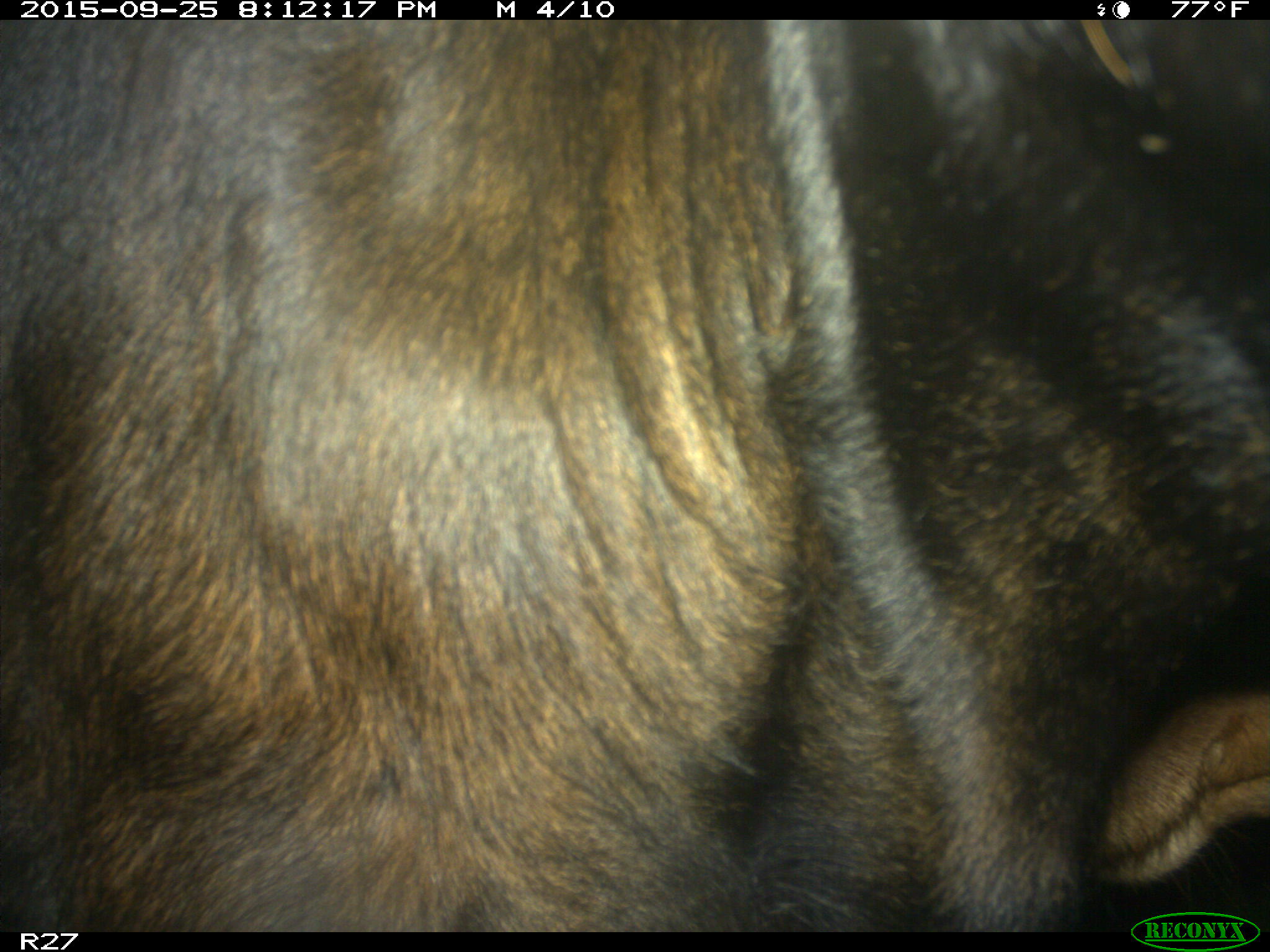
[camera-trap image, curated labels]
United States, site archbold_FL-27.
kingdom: Animalia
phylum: Chordata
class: Mammalia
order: Artiodactyla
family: Bovidae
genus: Bos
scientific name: Bos taurus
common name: domestic cow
Bos taurus (domestic cow).